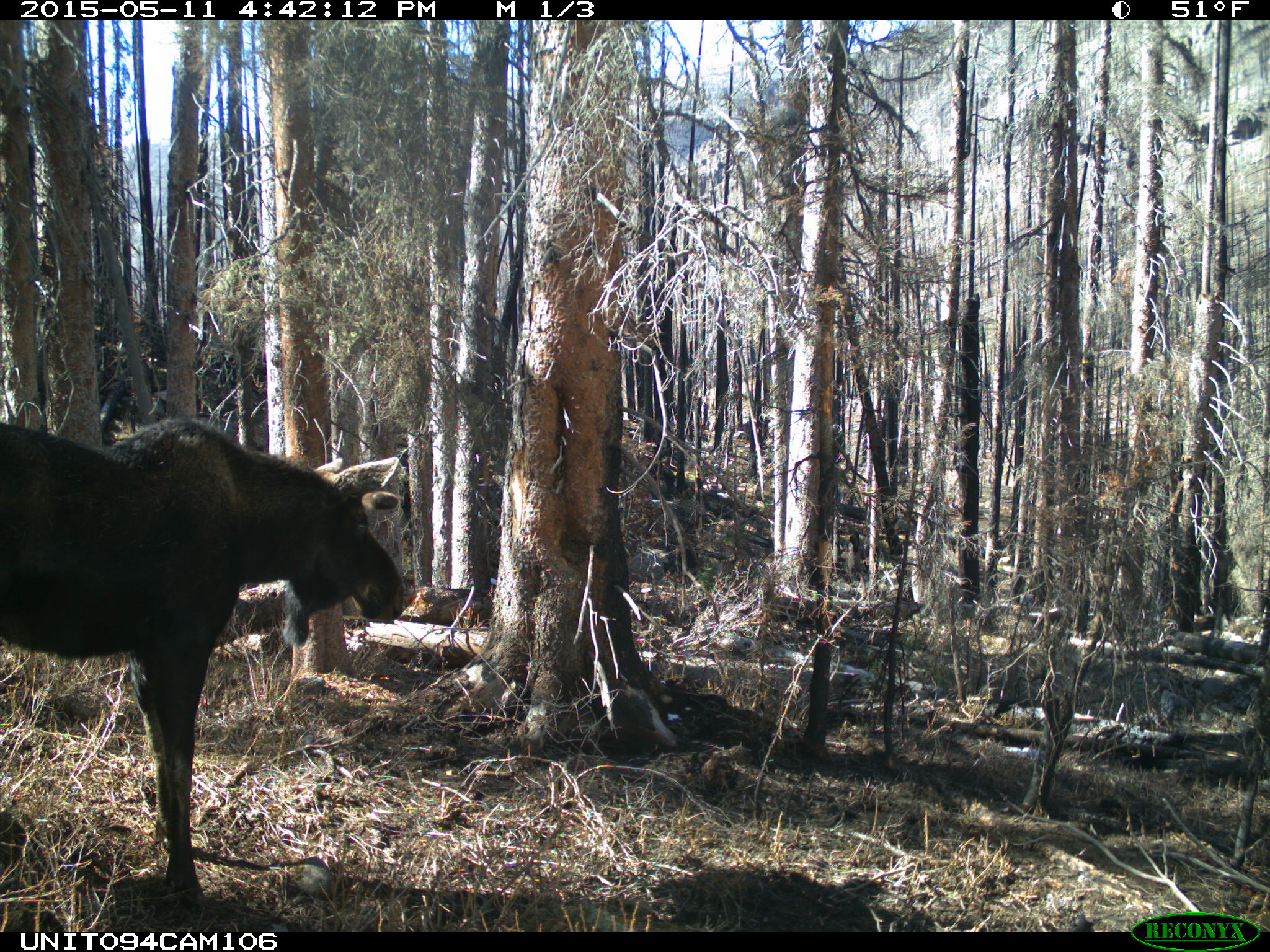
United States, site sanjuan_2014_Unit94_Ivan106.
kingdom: Animalia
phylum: Chordata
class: Mammalia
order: Artiodactyla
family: Cervidae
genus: Alces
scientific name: Alces alces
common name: moose